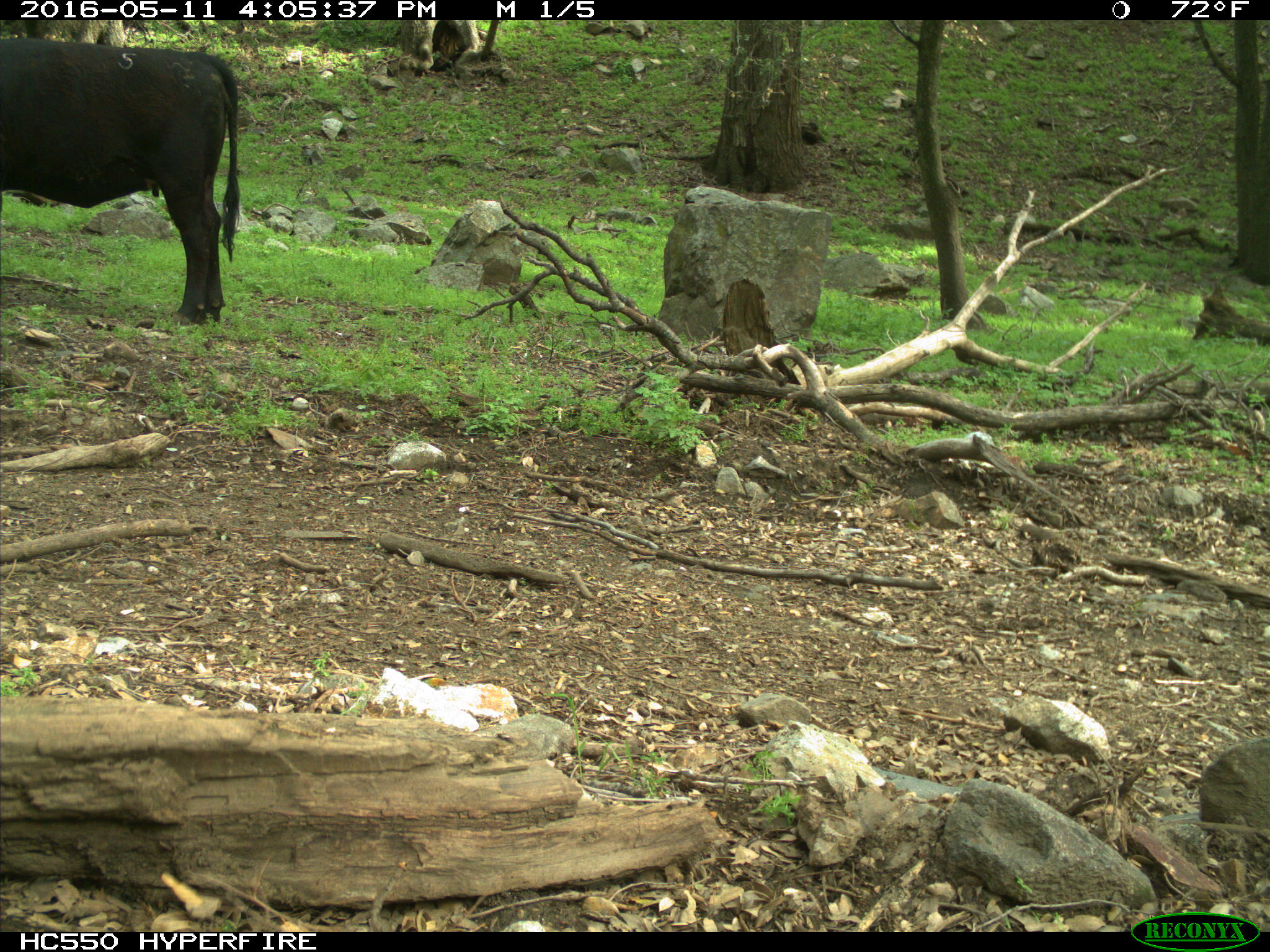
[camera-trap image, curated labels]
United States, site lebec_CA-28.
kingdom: Animalia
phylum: Chordata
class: Mammalia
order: Artiodactyla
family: Bovidae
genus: Bos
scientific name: Bos taurus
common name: domestic cow